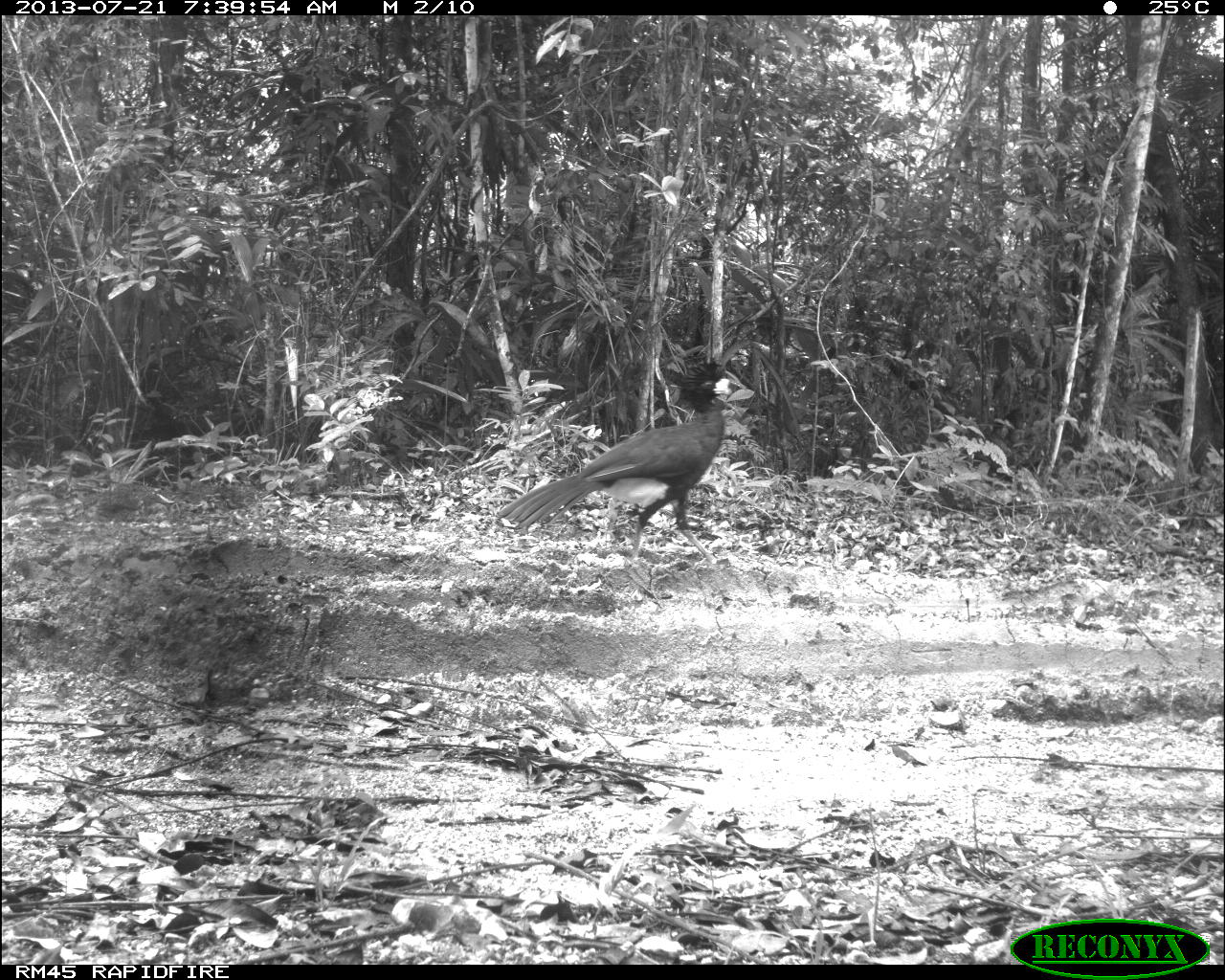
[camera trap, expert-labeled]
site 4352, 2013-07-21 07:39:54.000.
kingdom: Animalia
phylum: Chordata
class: Aves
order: Galliformes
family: Cracidae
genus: Crax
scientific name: Crax rubra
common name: great curassow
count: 1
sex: male